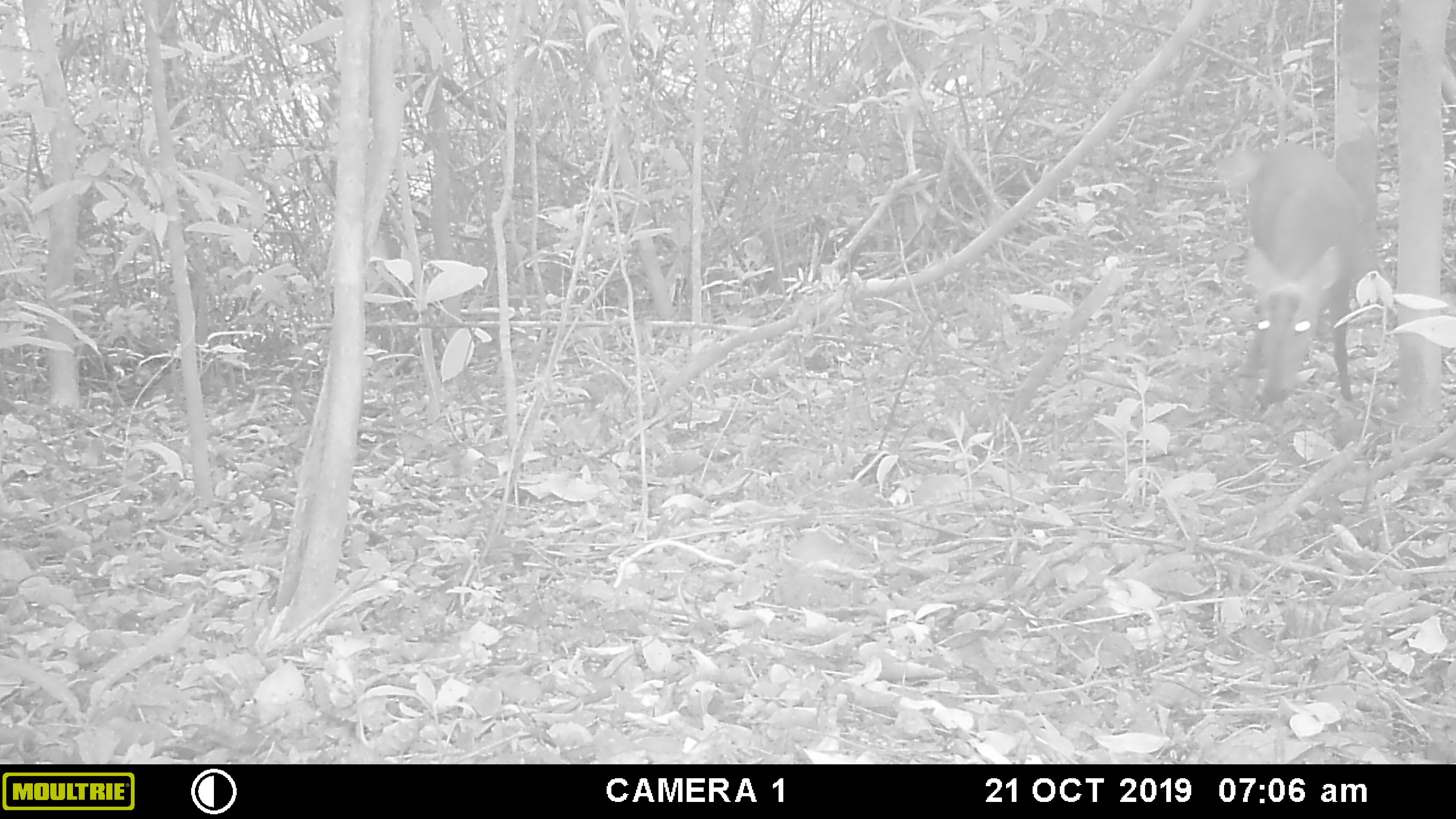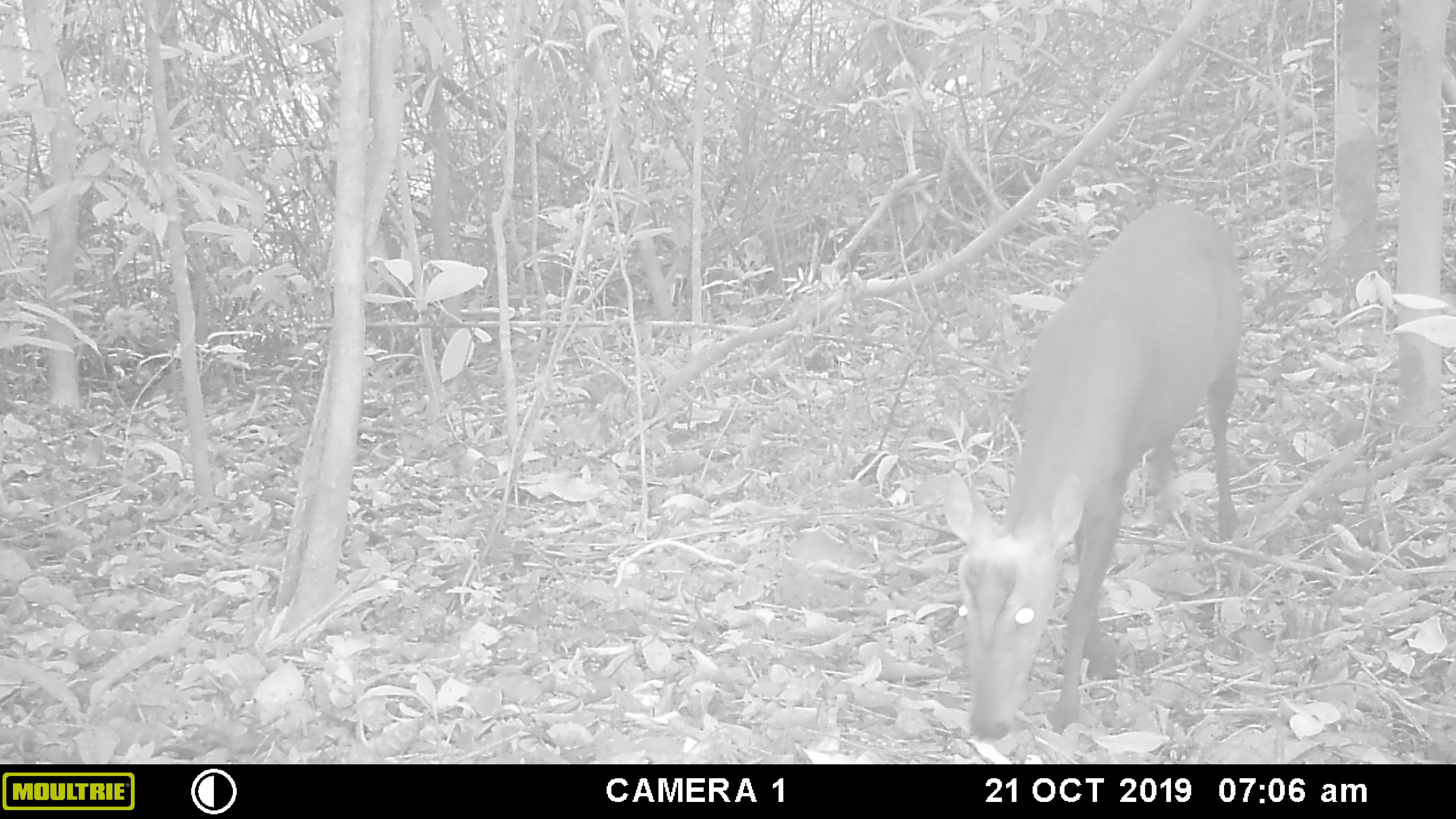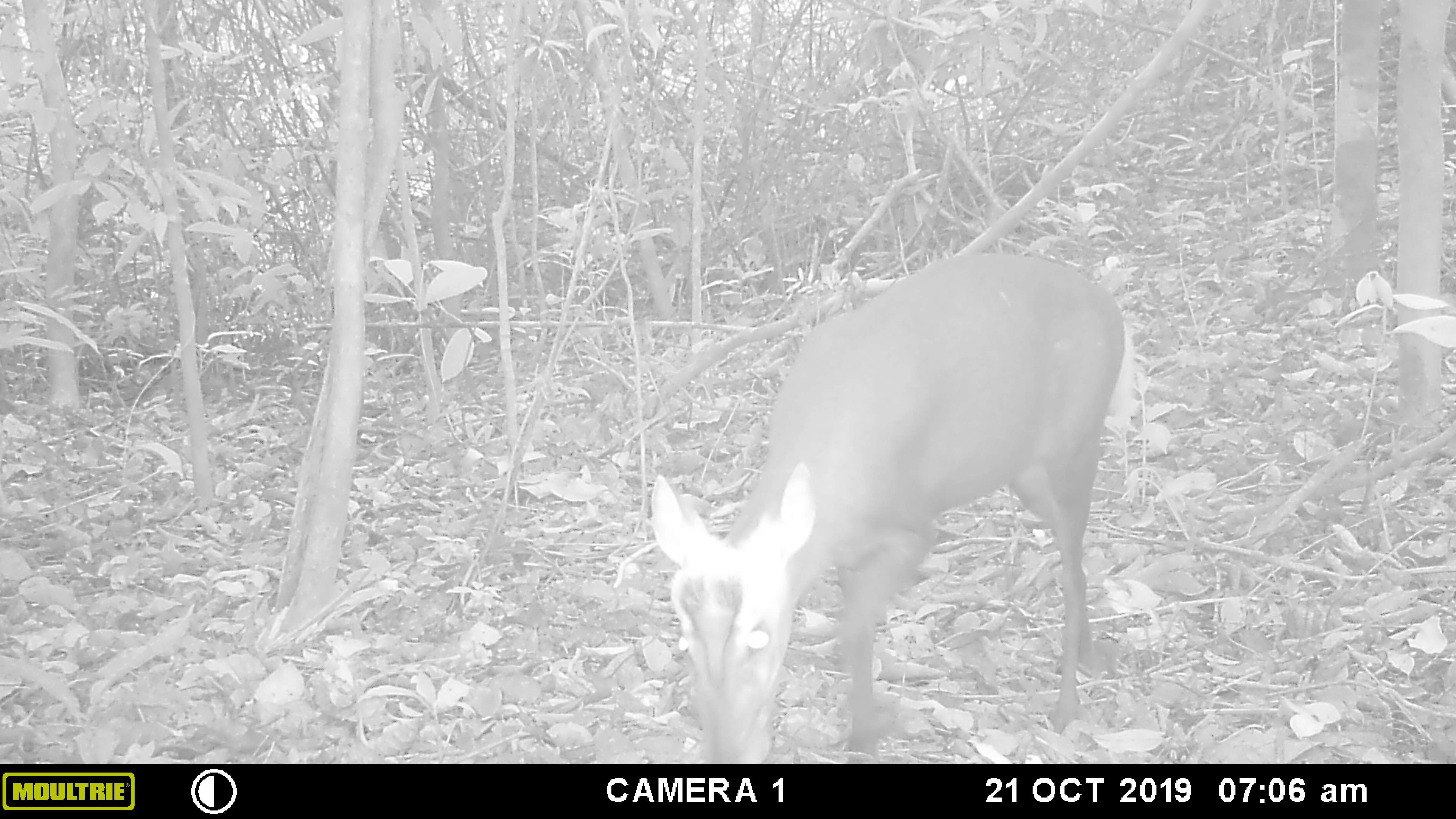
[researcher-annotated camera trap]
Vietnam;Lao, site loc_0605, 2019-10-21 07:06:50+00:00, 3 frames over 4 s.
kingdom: Animalia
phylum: Chordata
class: Mammalia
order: Artiodactyla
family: Cervidae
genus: Muntiacus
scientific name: Muntiacus rooseveltorum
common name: roosevelt's muntjac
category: roosevelts muntjac group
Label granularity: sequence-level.